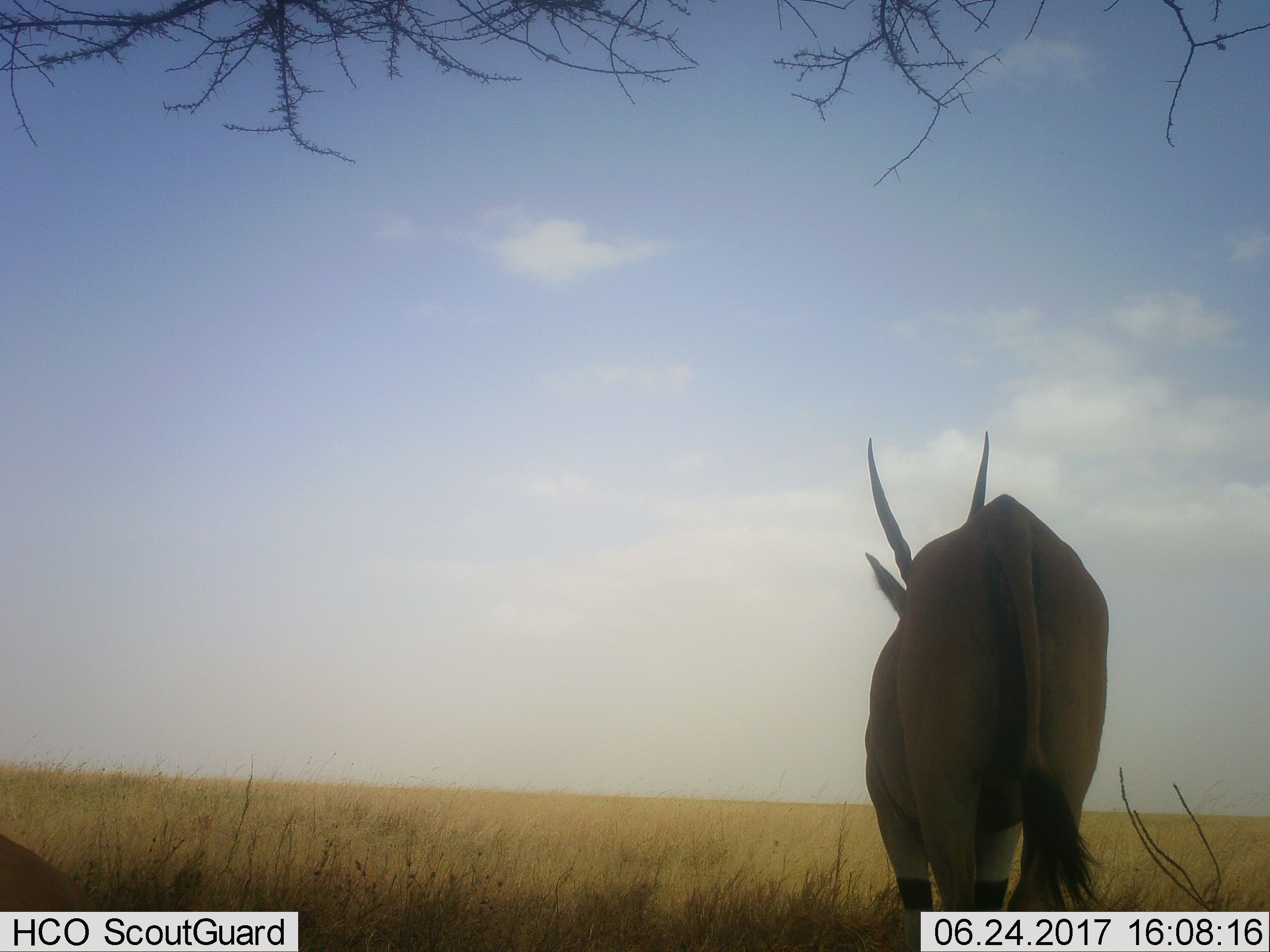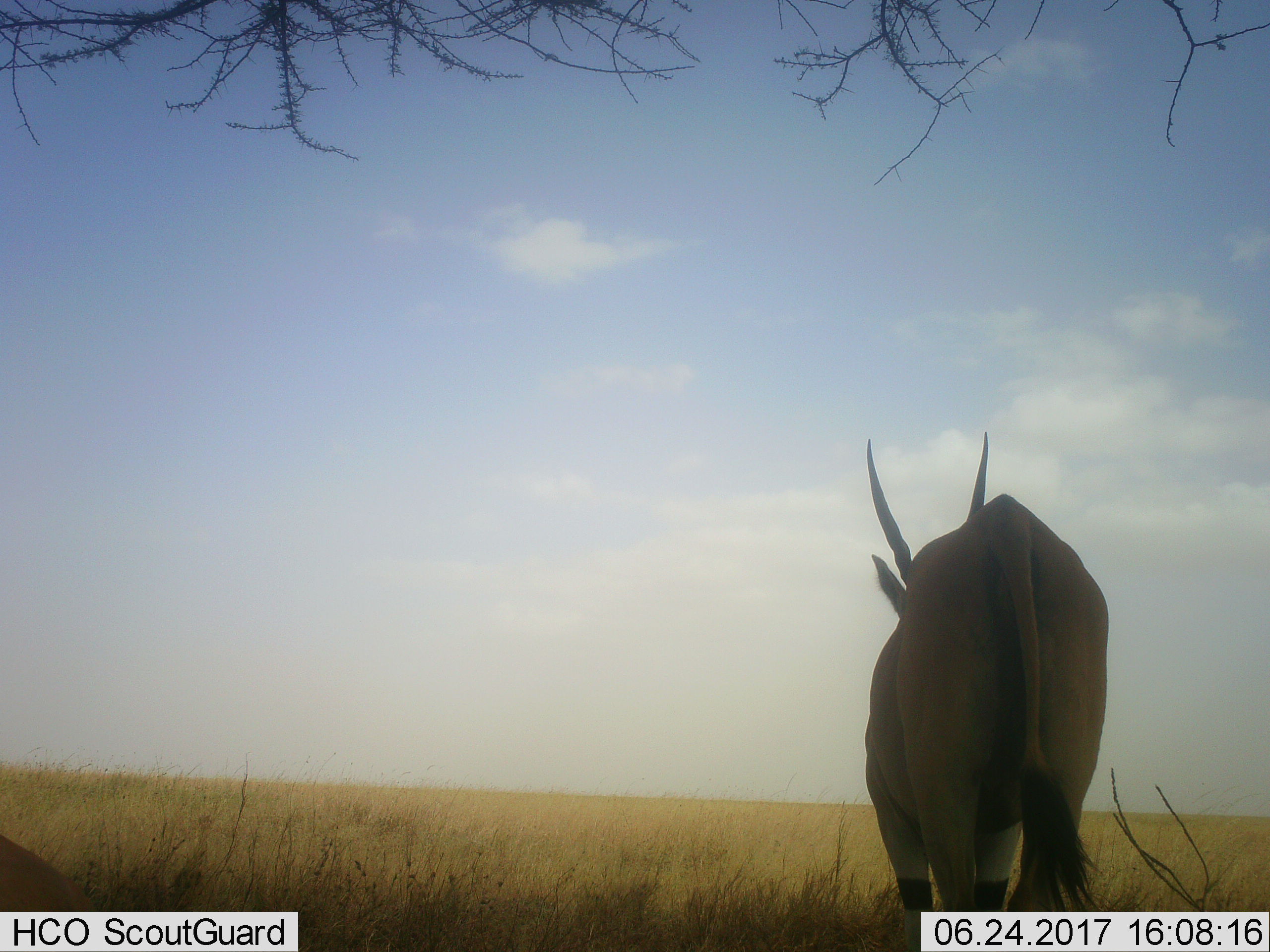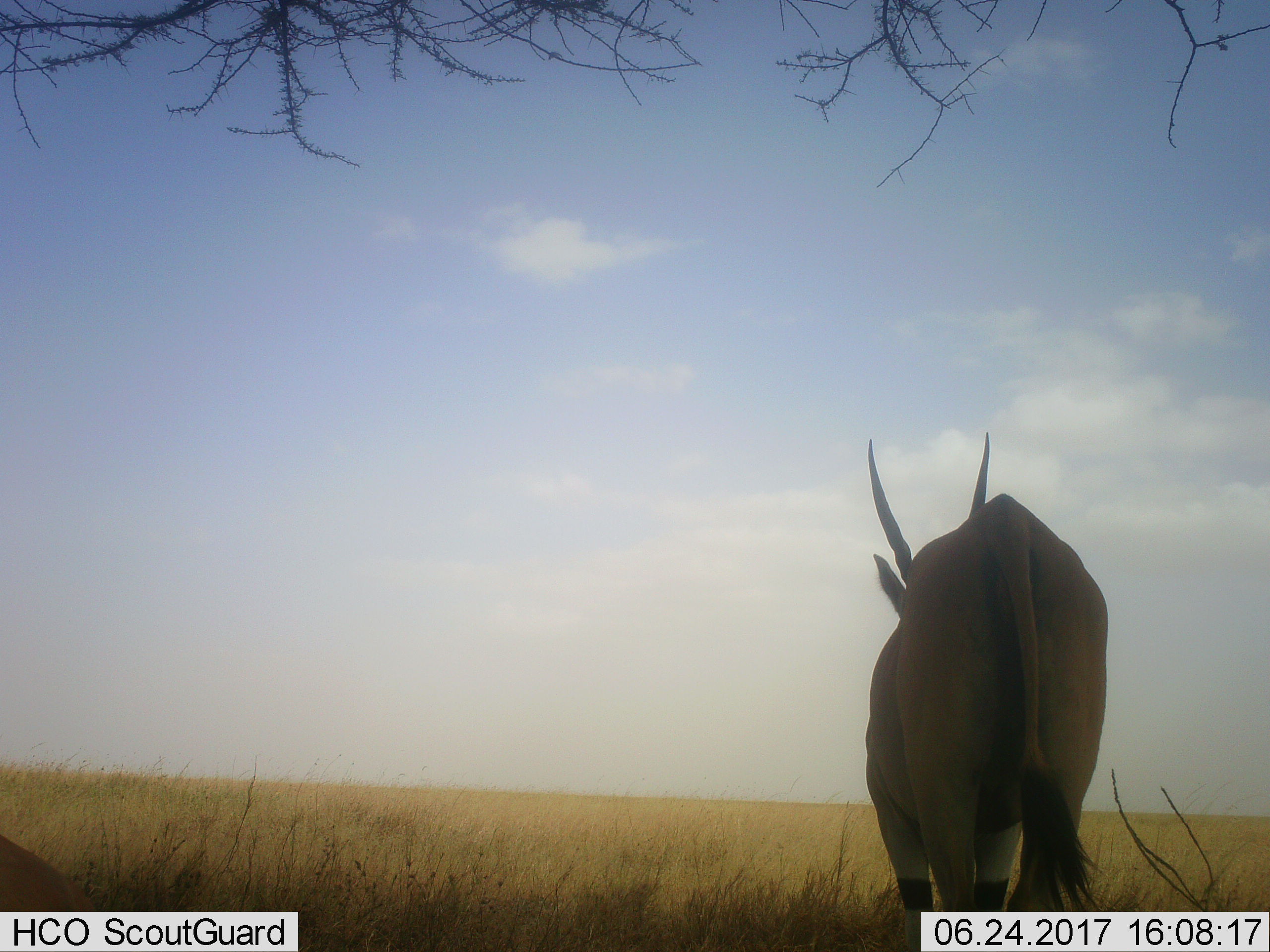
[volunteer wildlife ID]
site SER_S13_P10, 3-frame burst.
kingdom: Animalia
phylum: Chordata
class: Mammalia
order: Artiodactyla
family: Bovidae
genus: Tragelaphus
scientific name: Tragelaphus oryx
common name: eland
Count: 1.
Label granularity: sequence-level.